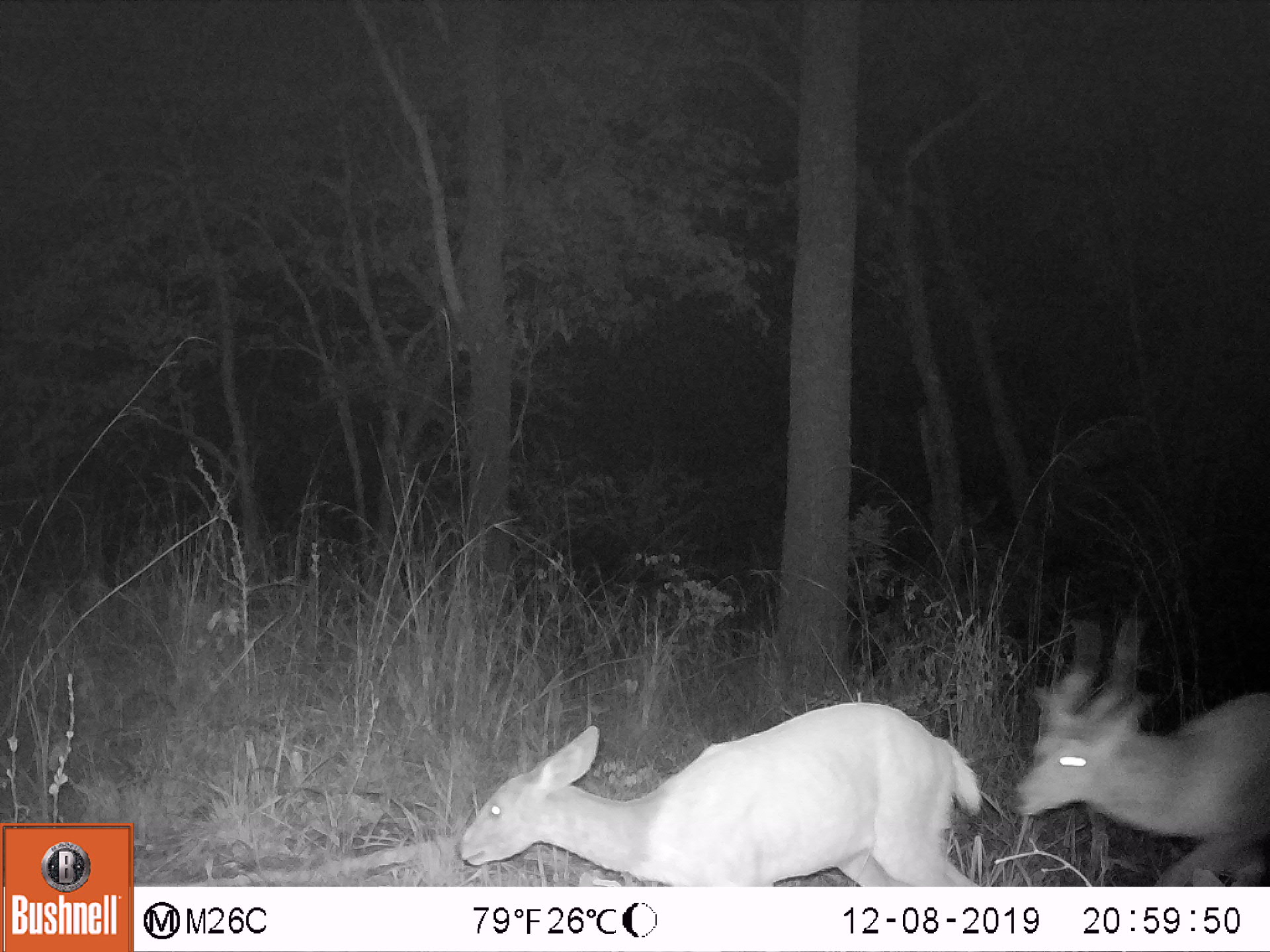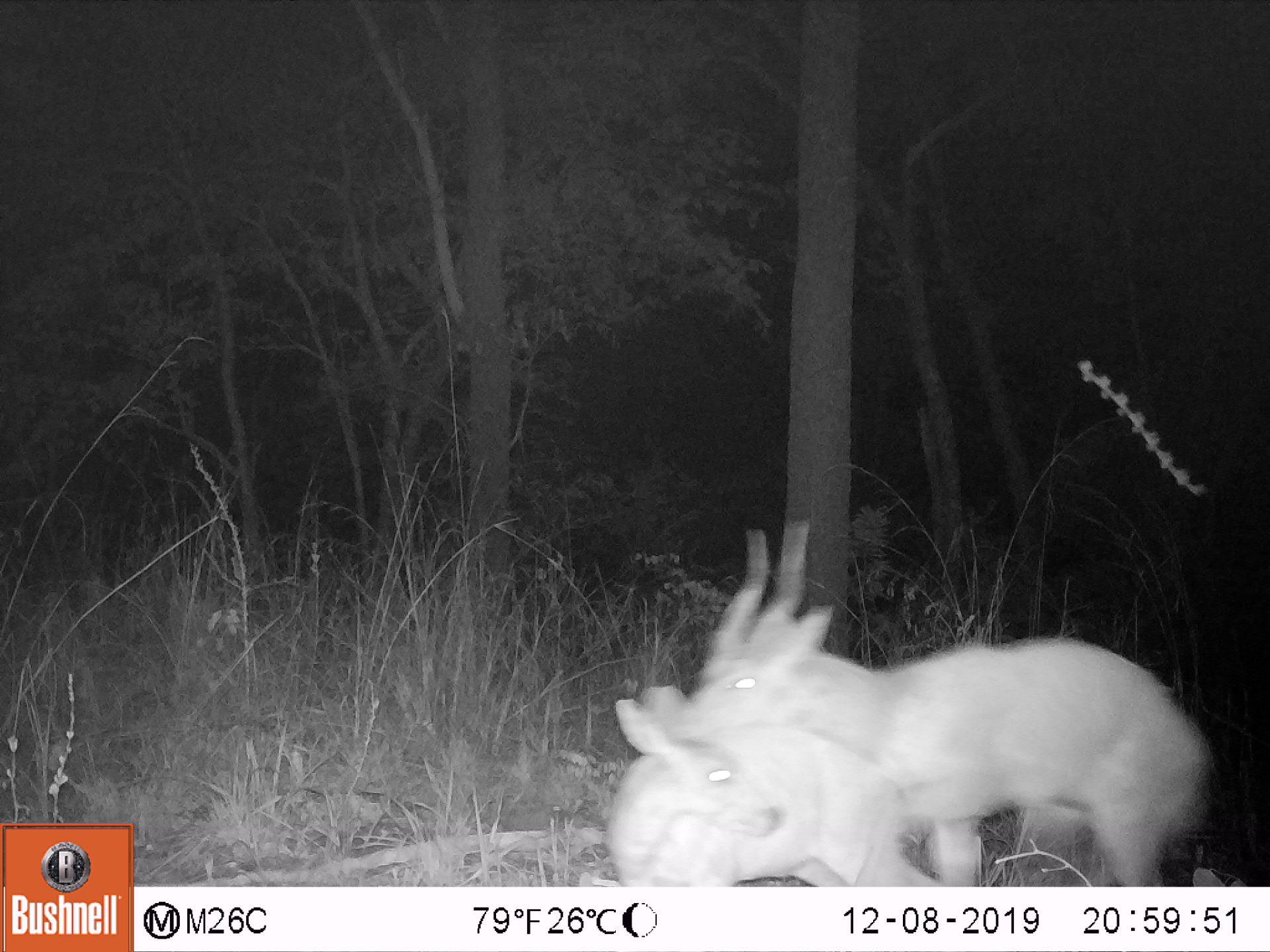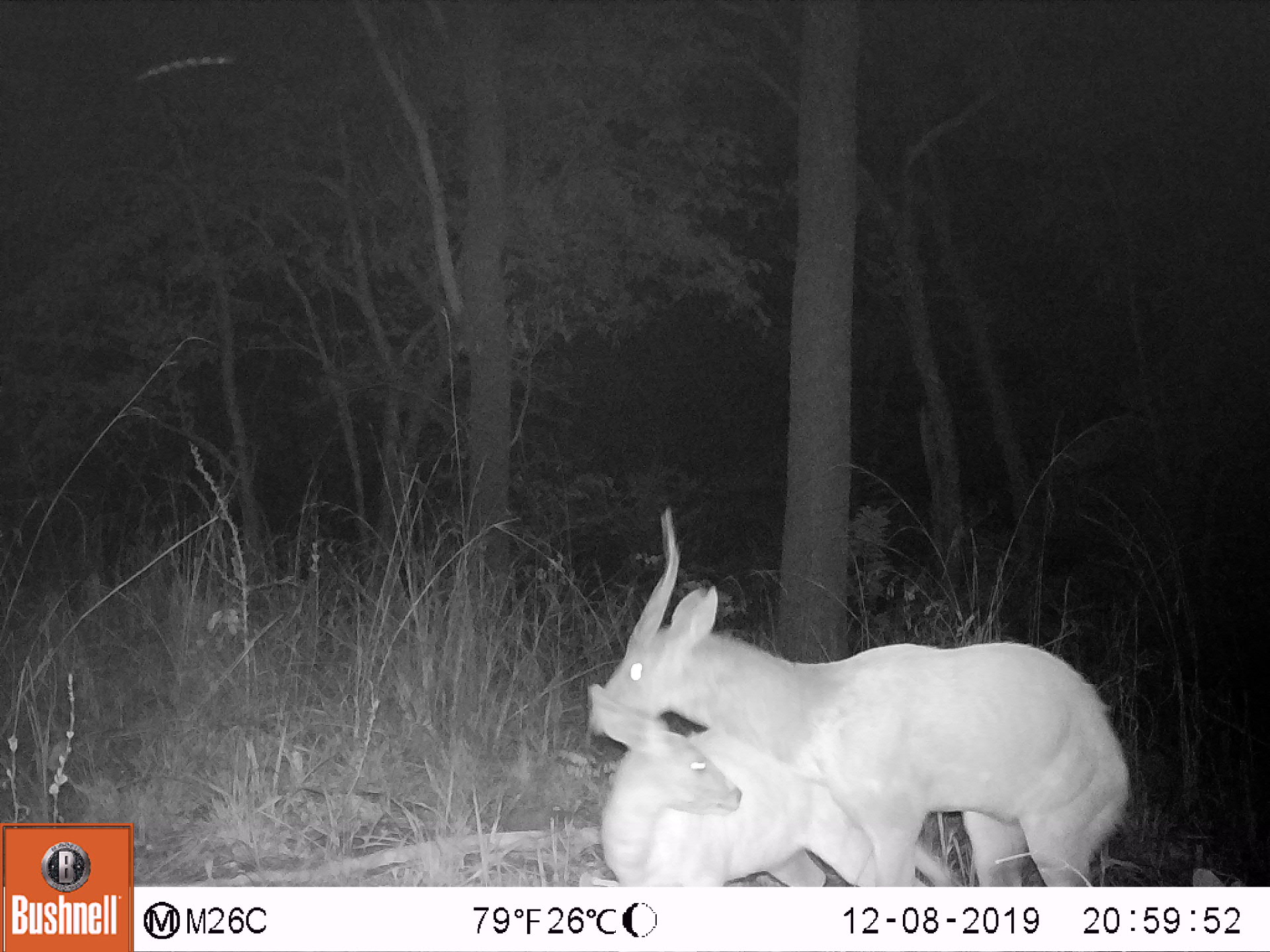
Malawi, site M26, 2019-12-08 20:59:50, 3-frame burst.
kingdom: Animalia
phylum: Chordata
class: Mammalia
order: Artiodactyla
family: Bovidae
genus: Tragelaphus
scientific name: Tragelaphus sylvaticus sylvaticus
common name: cape bushbuck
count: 2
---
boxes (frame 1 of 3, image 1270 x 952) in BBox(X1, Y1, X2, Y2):
cape bushbuck: BBox(453, 697, 994, 885); BBox(1006, 607, 1269, 885)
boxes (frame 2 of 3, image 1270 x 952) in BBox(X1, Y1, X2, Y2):
cape bushbuck: BBox(671, 519, 1213, 885); BBox(606, 681, 940, 885)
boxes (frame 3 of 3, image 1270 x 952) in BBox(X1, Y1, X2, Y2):
cape bushbuck: BBox(587, 503, 1134, 884); BBox(584, 676, 965, 886)